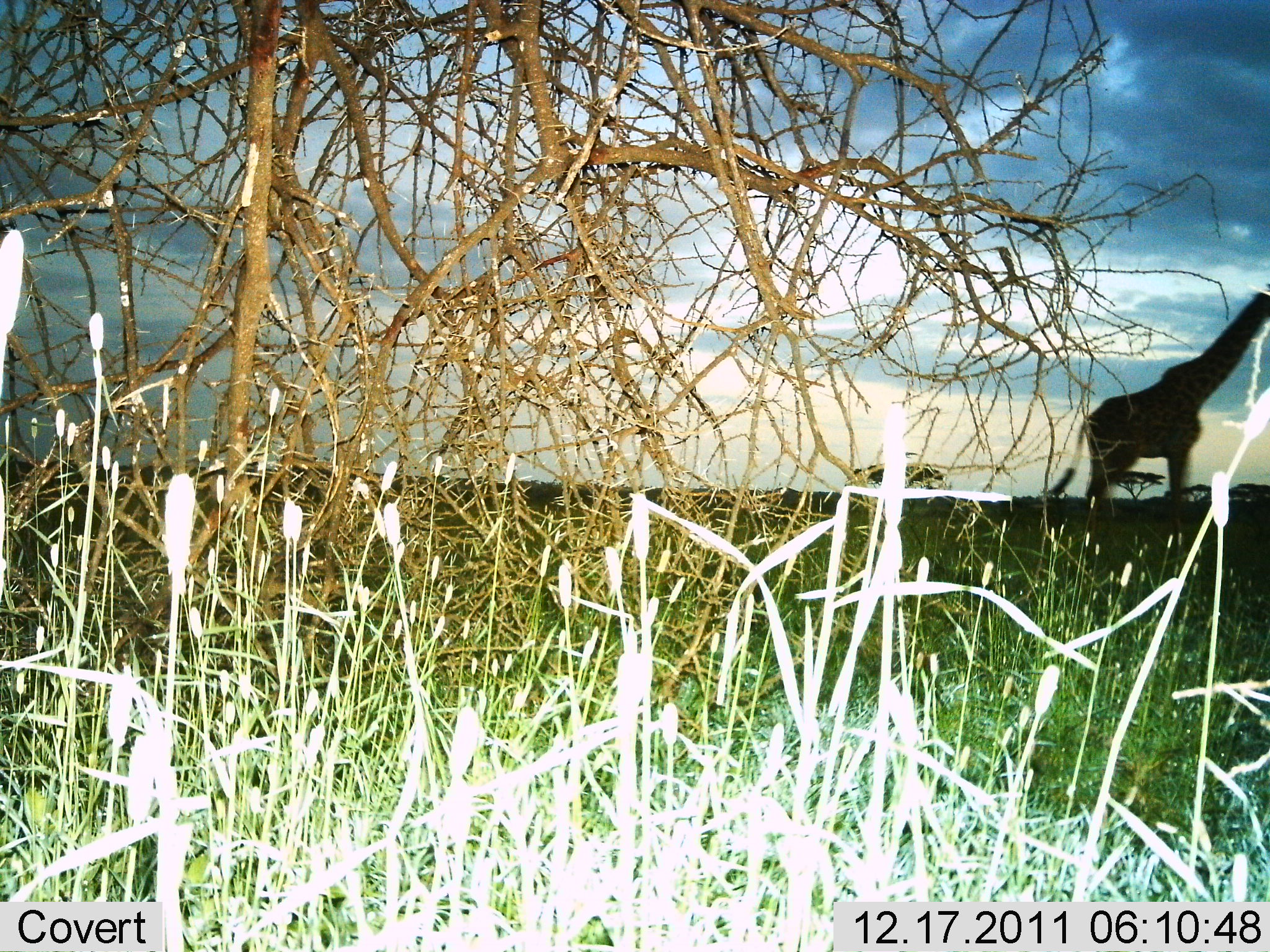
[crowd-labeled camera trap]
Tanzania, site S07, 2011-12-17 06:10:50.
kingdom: Animalia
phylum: Chordata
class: Mammalia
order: Artiodactyla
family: Giraffidae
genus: Giraffa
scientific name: Giraffa camelopardalis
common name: giraffe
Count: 1.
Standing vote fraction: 93%.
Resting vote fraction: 0%.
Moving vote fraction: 13%.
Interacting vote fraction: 0%.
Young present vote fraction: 0%.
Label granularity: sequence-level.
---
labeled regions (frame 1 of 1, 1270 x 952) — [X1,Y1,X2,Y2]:
animal: [1036,283,1270,539]; [851,460,946,500]